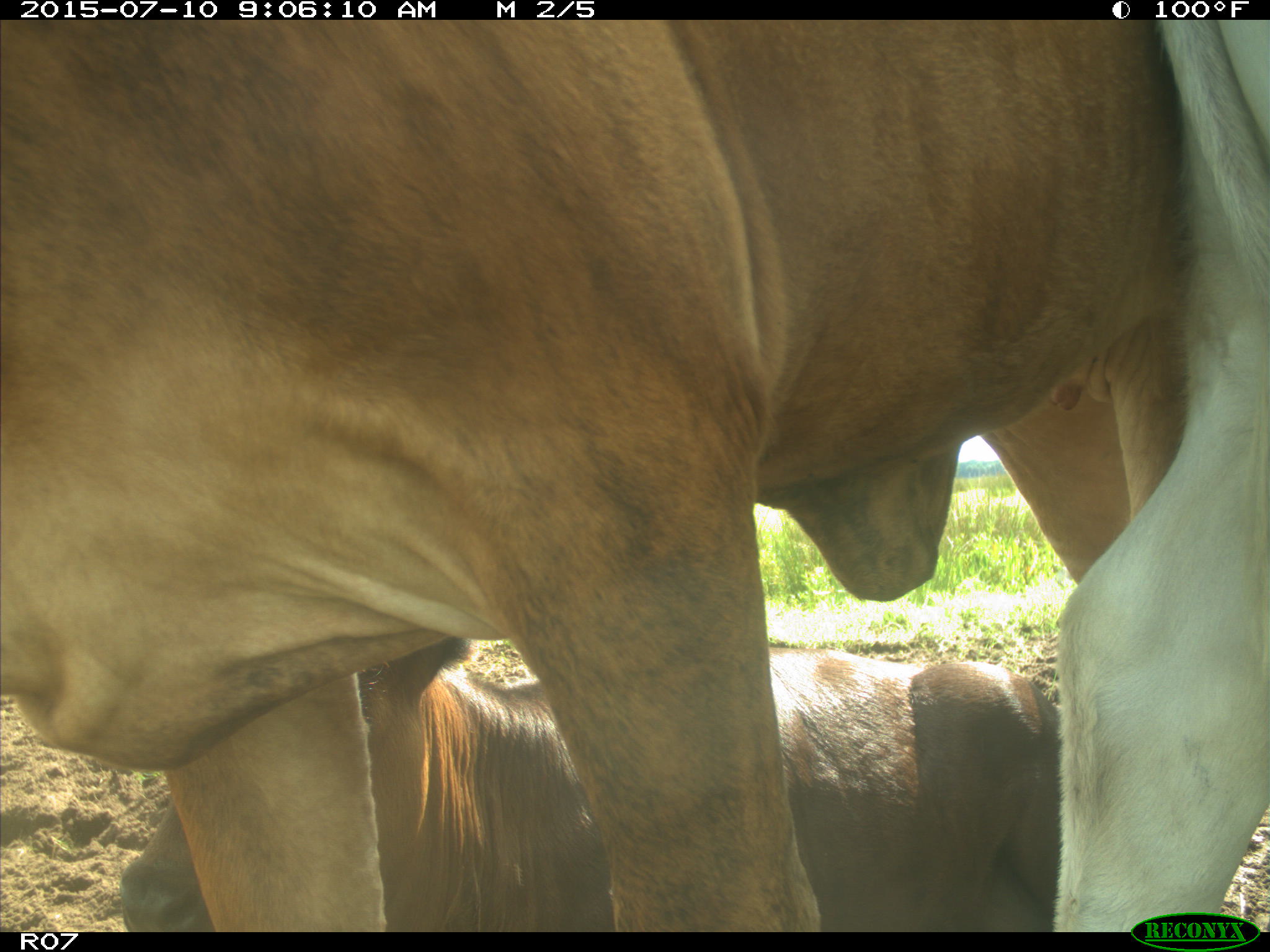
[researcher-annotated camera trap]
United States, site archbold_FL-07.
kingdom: Animalia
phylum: Chordata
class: Mammalia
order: Artiodactyla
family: Bovidae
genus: Bos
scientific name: Bos taurus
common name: domestic cow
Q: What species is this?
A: Bos taurus (domestic cow).